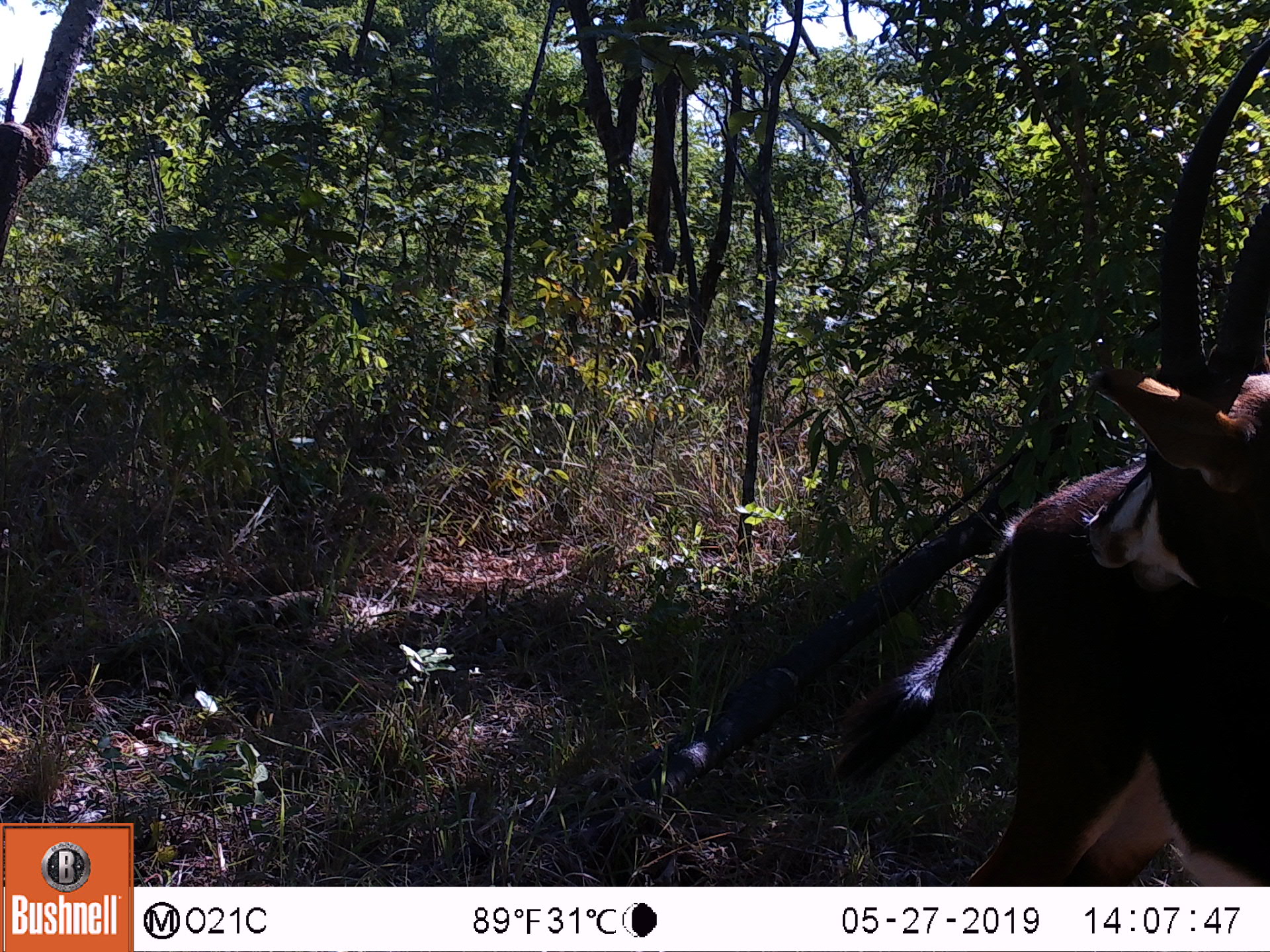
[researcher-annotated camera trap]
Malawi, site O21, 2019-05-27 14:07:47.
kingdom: Animalia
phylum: Chordata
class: Mammalia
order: Artiodactyla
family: Bovidae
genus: Hippotragus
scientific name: Hippotragus niger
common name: sable antelope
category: sable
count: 2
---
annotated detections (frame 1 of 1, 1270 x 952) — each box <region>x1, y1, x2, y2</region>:
sable: <region>817, 164, 1266, 885</region>